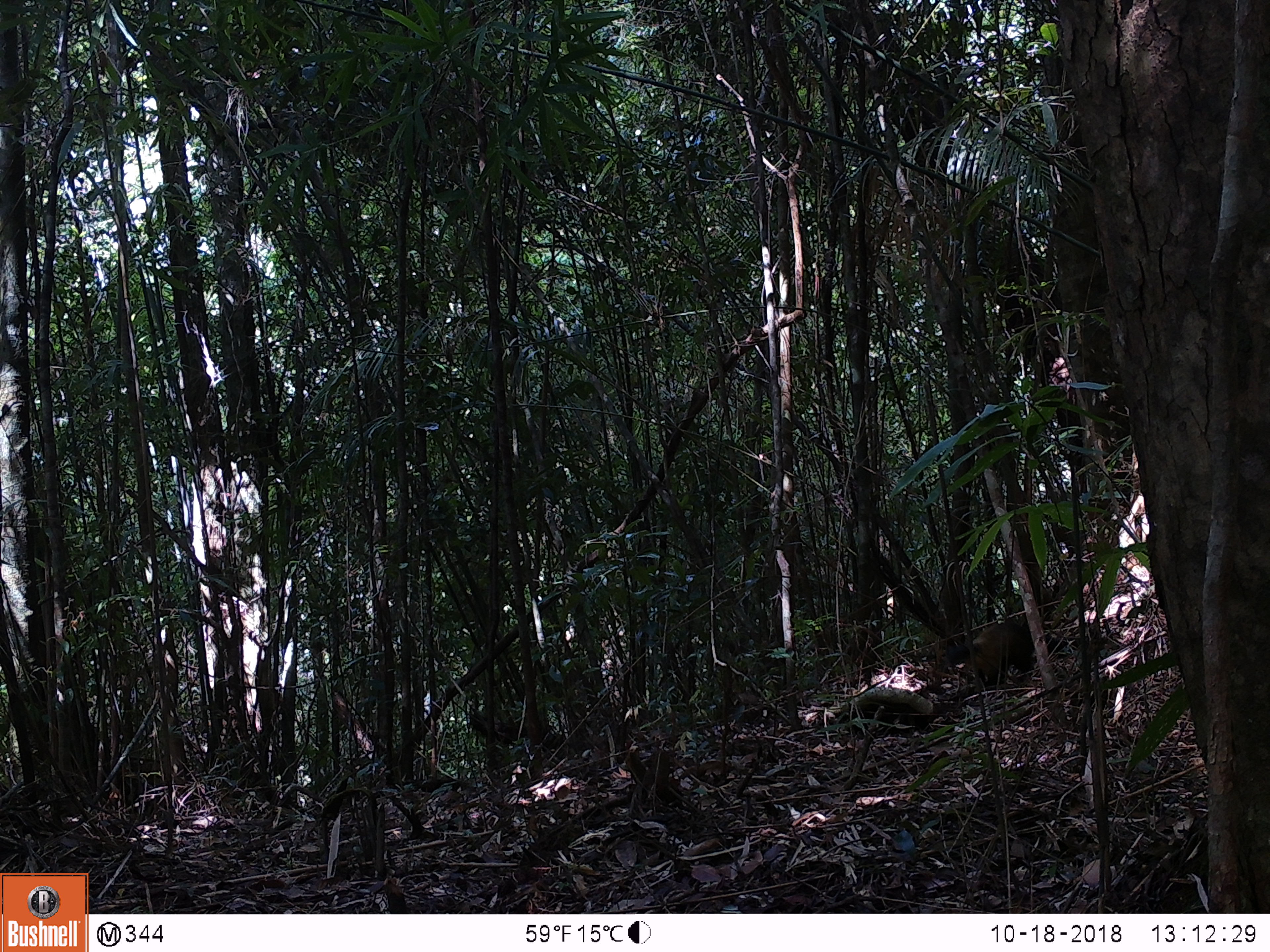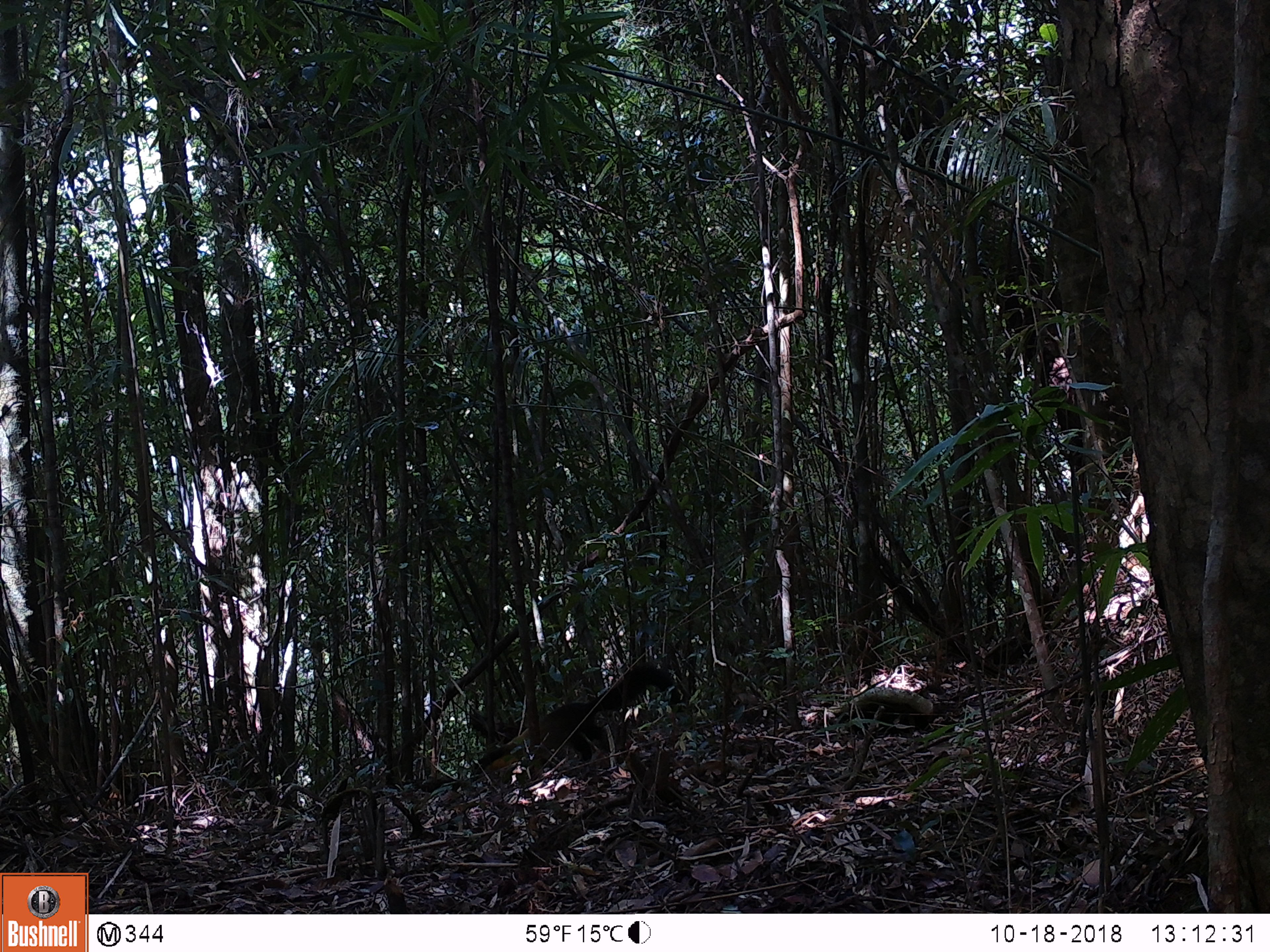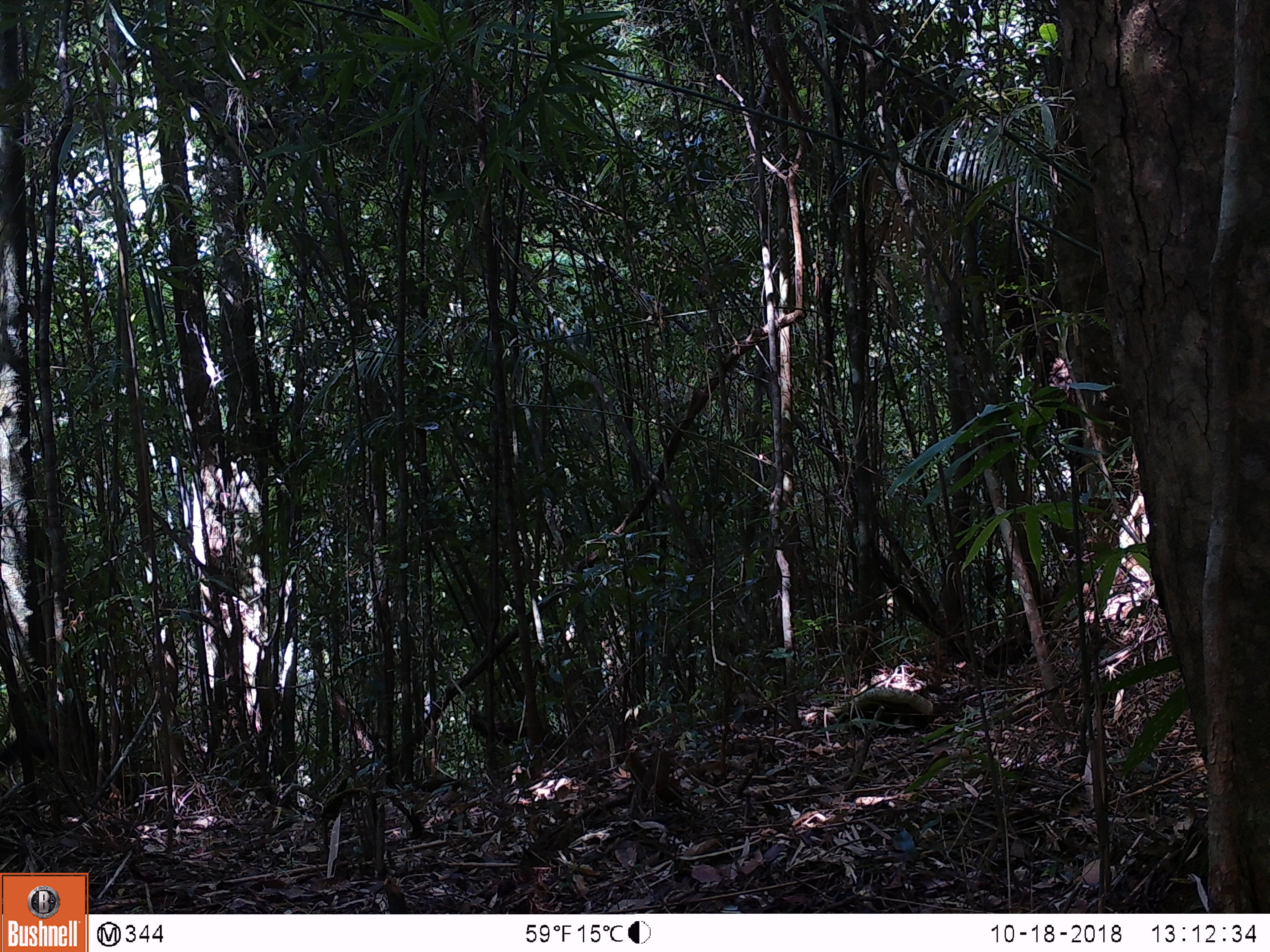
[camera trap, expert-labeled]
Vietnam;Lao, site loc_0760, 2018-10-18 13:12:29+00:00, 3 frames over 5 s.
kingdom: Animalia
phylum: Chordata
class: Mammalia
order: Carnivora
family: Mustelidae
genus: Martes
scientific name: Martes flavigula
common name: yellow-throated marten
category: yellow throated marten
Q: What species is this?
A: Yellow throated marten (yellow-throated marten) (Martes flavigula).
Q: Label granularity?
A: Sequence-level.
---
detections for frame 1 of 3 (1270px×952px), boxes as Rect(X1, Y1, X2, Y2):
yellow throated marten: Rect(944, 619, 1080, 682)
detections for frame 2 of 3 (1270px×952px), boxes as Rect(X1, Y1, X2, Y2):
yellow throated marten: Rect(469, 660, 687, 780)